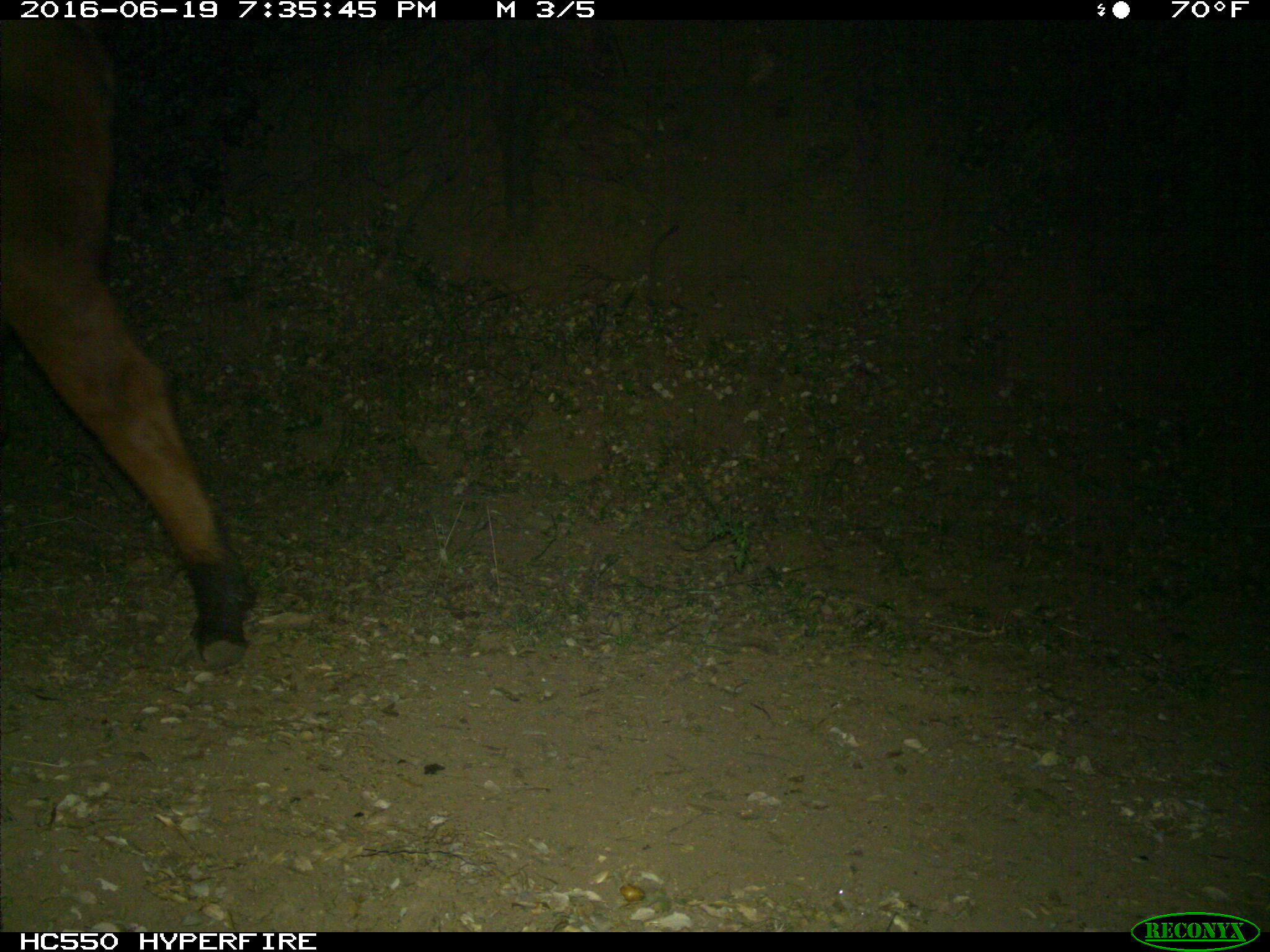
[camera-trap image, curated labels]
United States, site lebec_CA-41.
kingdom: Animalia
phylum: Chordata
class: Mammalia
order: Artiodactyla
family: Bovidae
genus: Bos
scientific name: Bos taurus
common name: domestic cow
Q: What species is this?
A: Bos taurus (domestic cow).